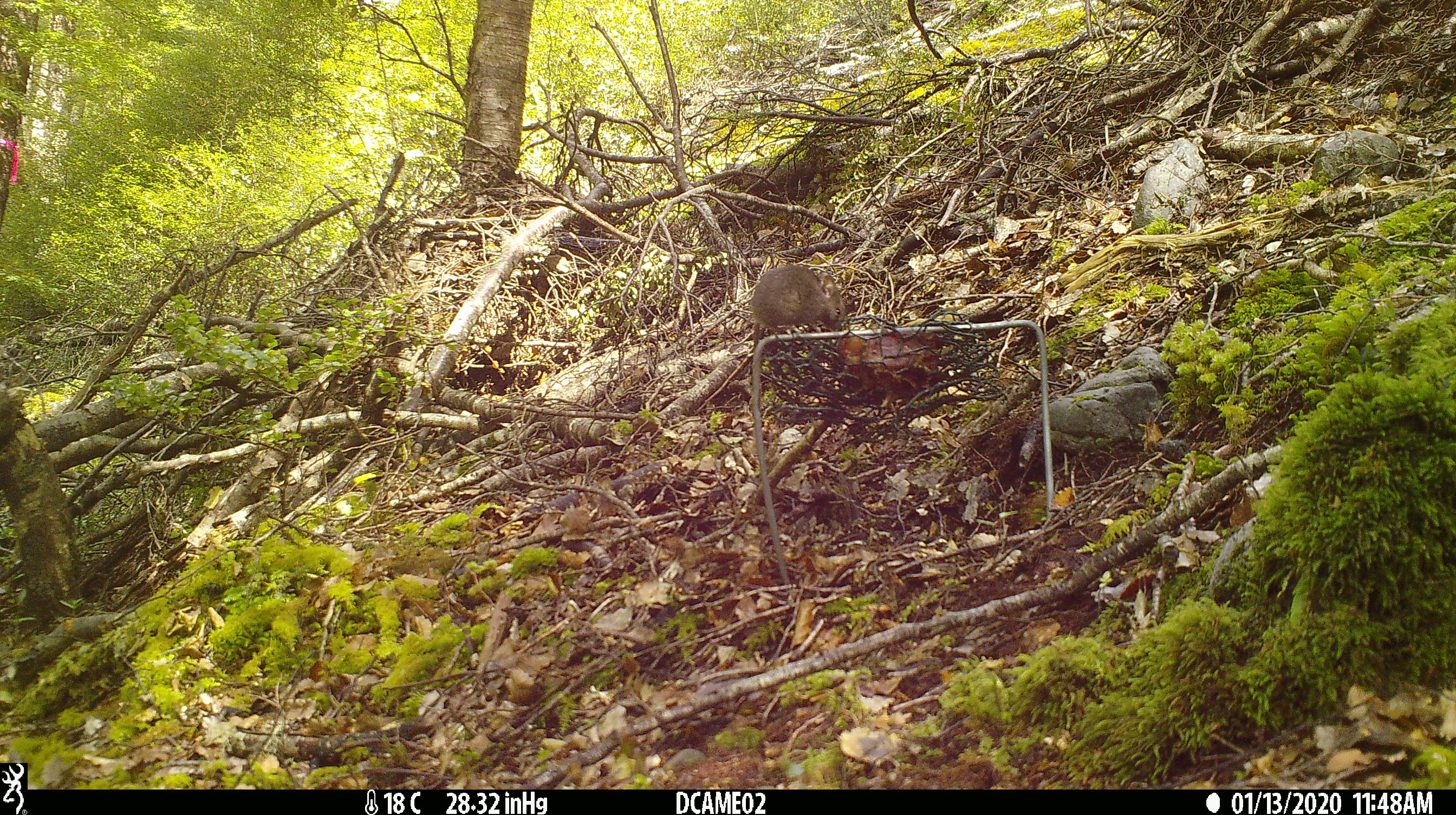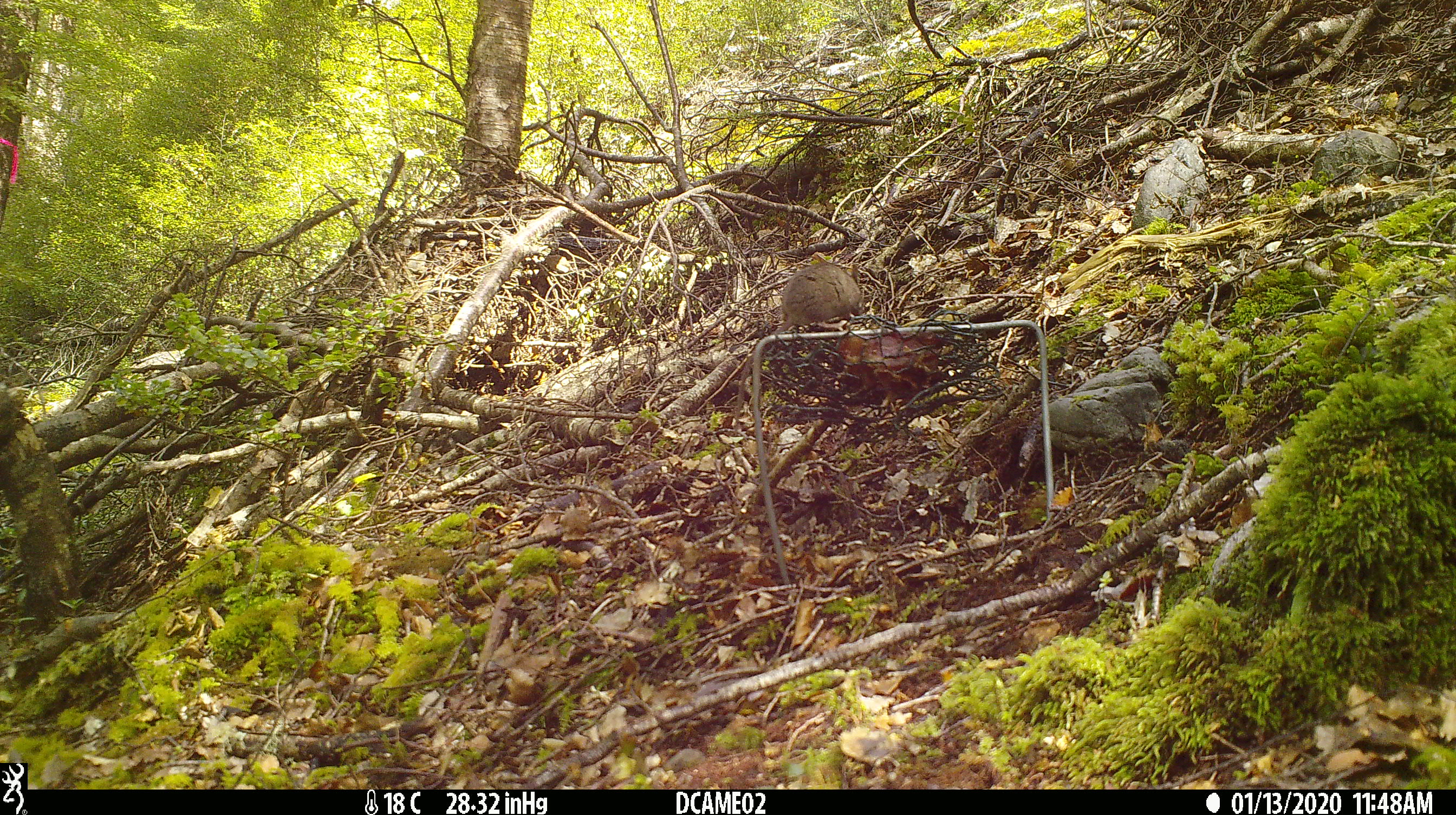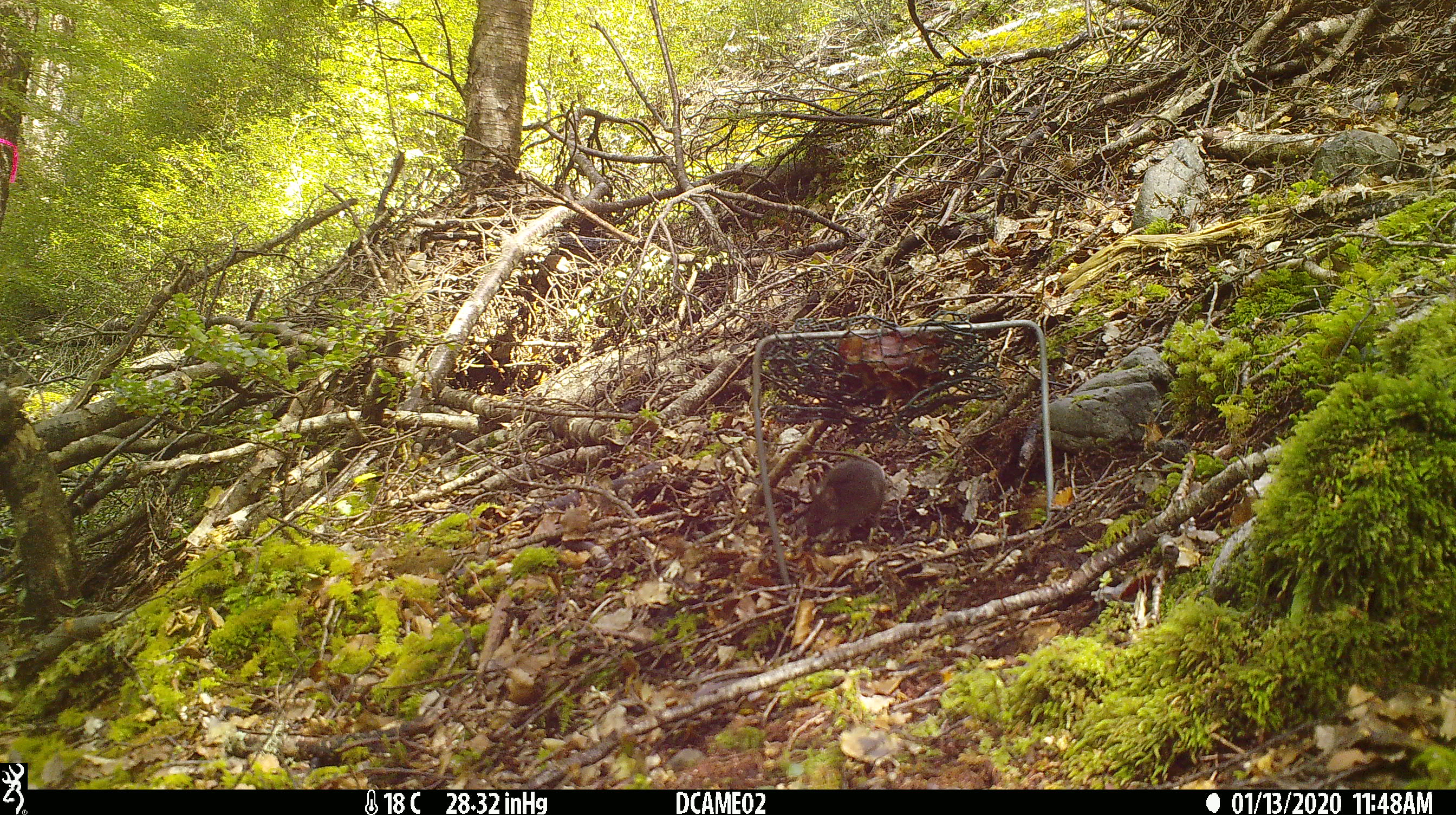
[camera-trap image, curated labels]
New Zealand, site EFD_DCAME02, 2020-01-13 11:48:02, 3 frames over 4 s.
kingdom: Animalia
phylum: Chordata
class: Mammalia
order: Rodentia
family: Muridae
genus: Mus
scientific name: Mus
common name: mouse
Mouse (Mus).